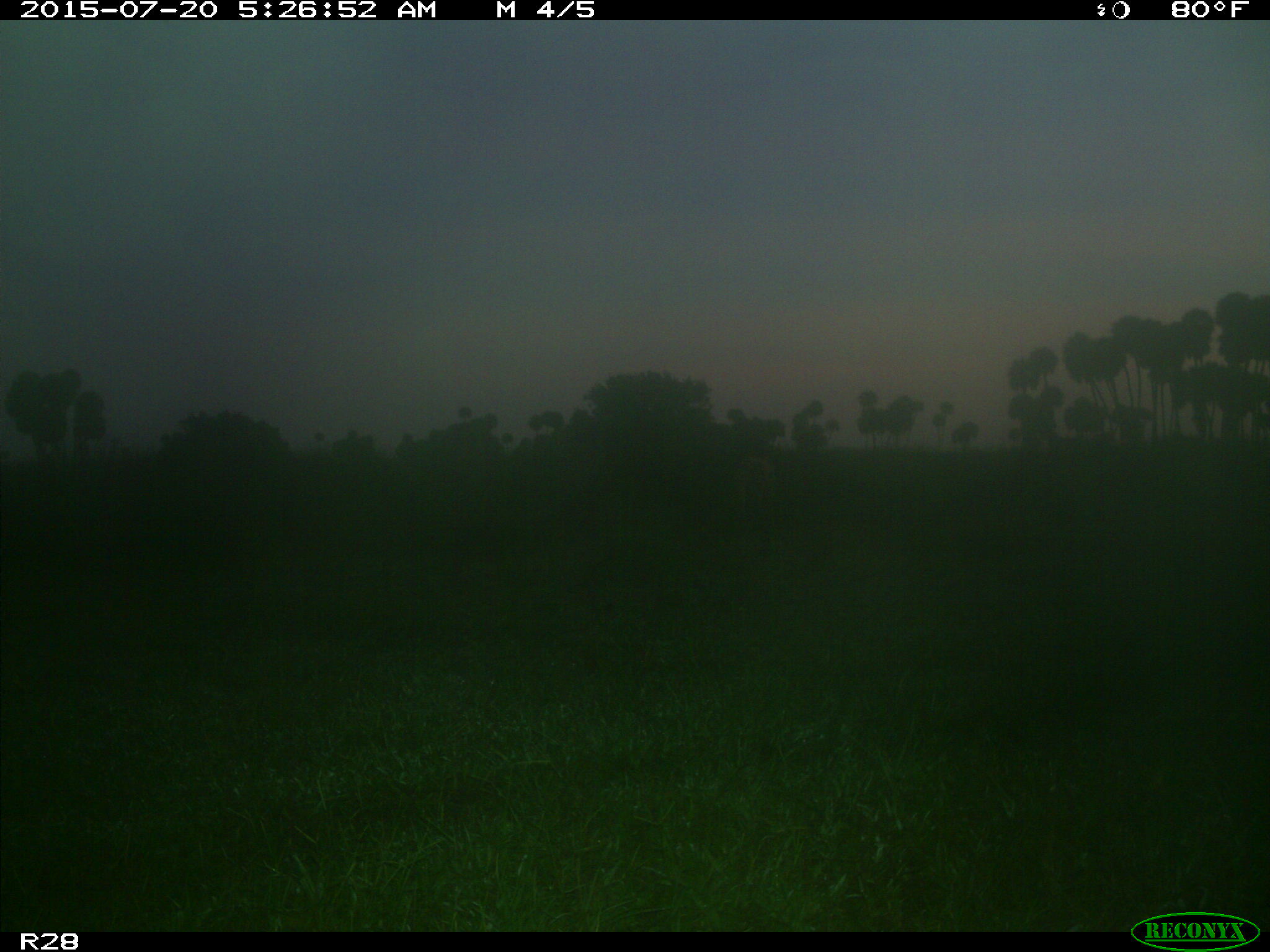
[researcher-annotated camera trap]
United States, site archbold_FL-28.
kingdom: Animalia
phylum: Chordata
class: Mammalia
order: Artiodactyla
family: Bovidae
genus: Bos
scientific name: Bos taurus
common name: domestic cow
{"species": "Bos taurus (domestic cow)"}